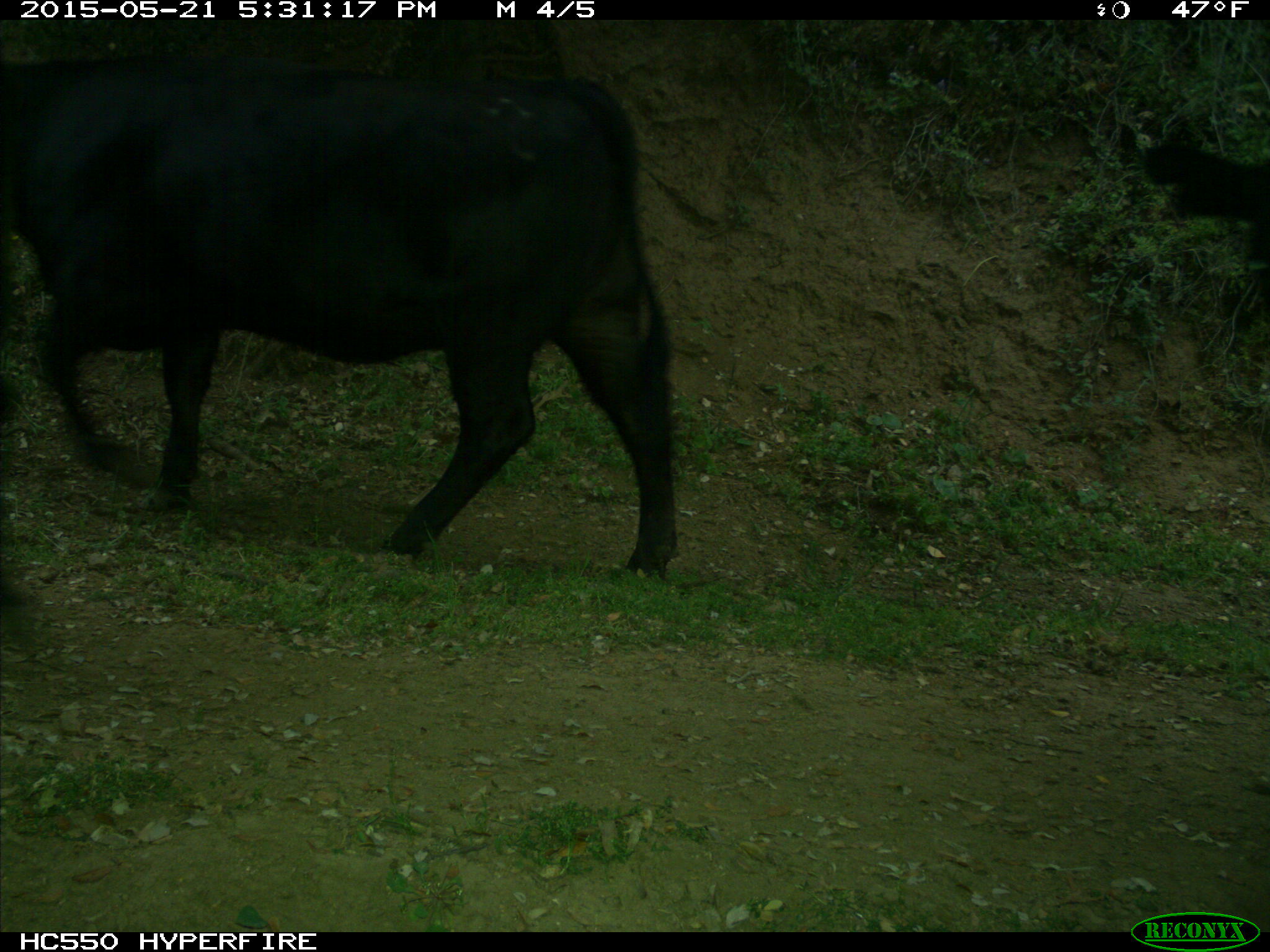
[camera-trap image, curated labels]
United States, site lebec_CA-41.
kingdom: Animalia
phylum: Chordata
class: Mammalia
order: Artiodactyla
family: Bovidae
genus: Bos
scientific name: Bos taurus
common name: domestic cow